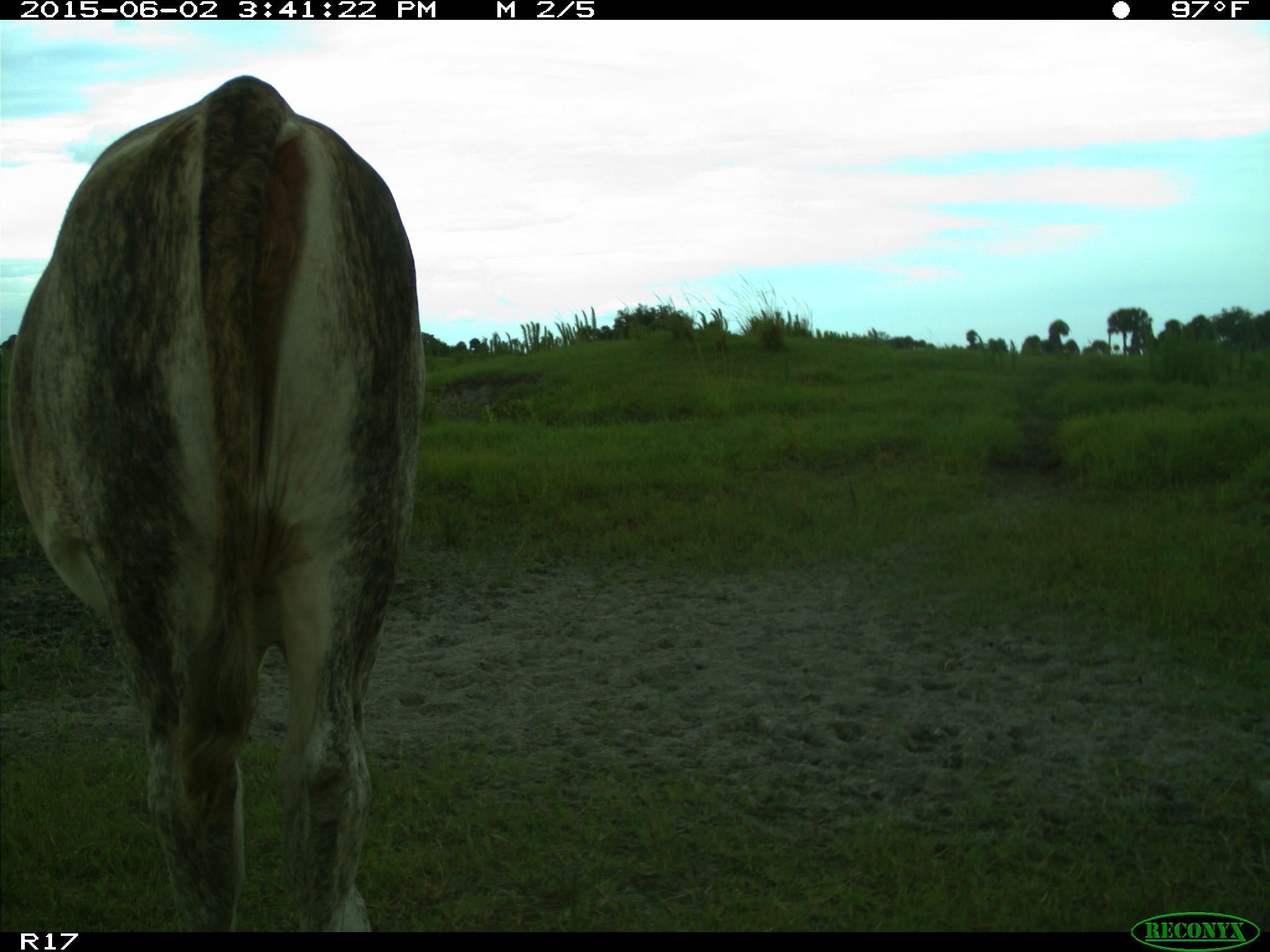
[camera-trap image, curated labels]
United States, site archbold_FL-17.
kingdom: Animalia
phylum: Chordata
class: Mammalia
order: Artiodactyla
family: Bovidae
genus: Bos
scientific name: Bos taurus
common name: domestic cow